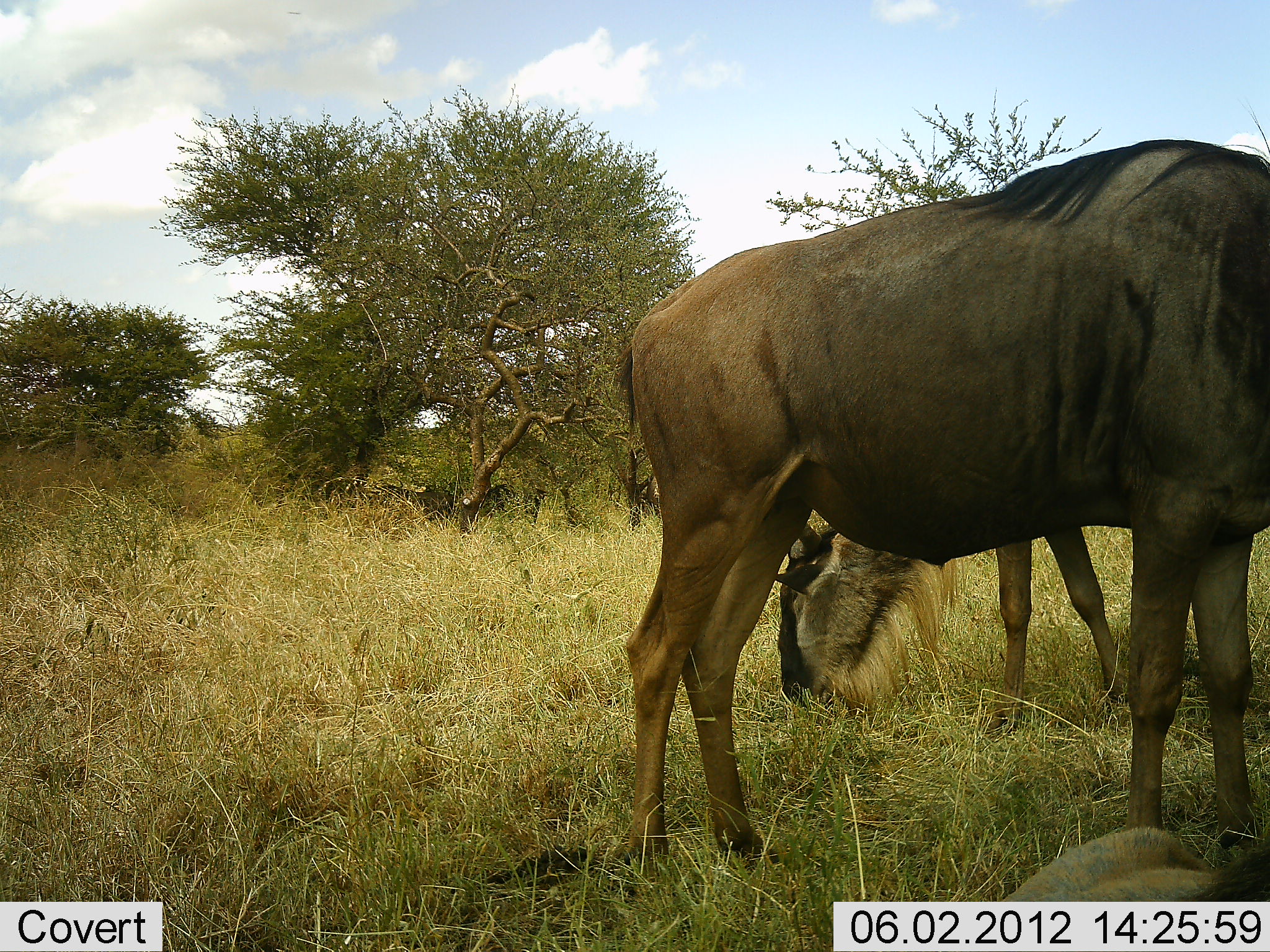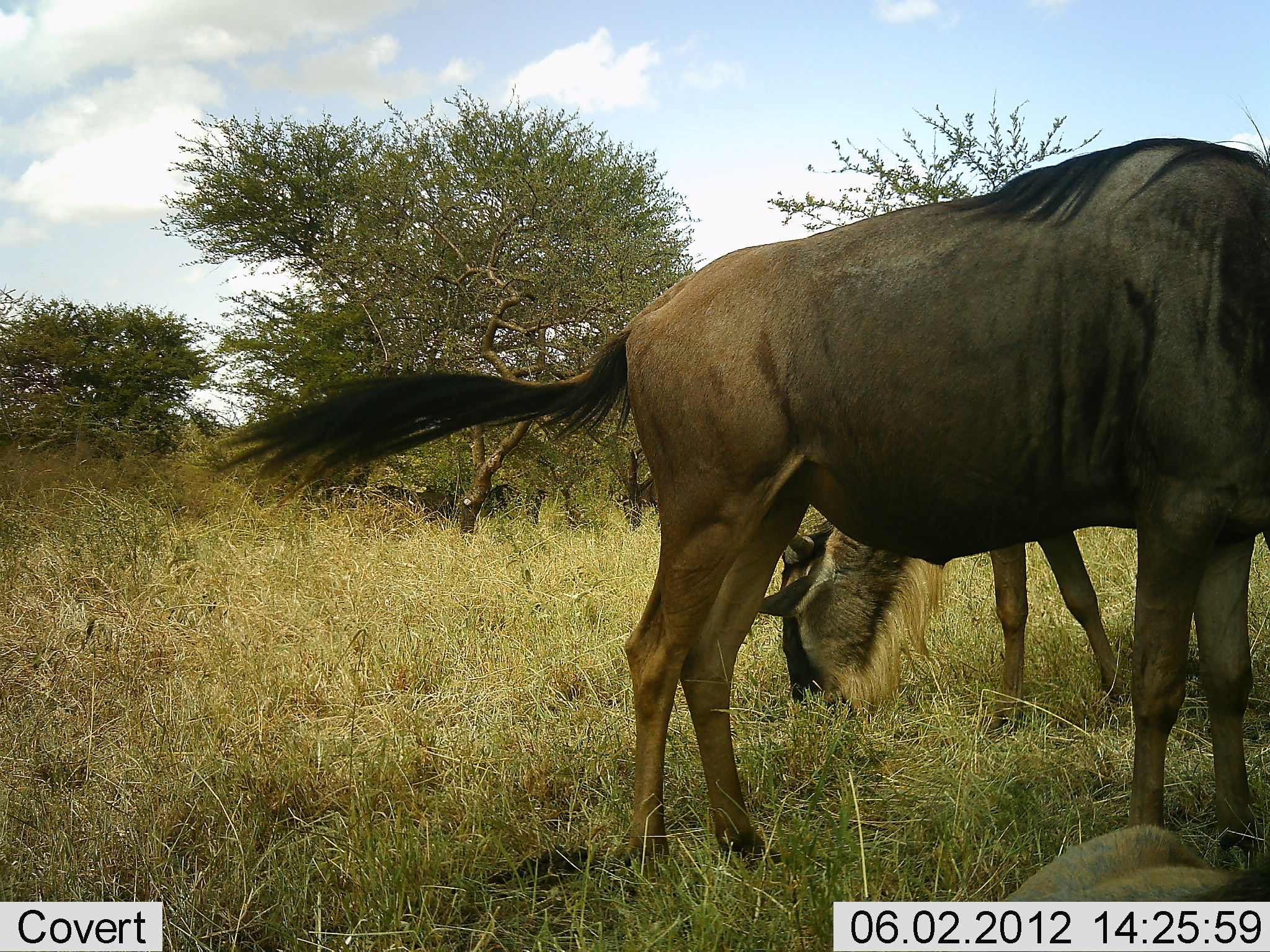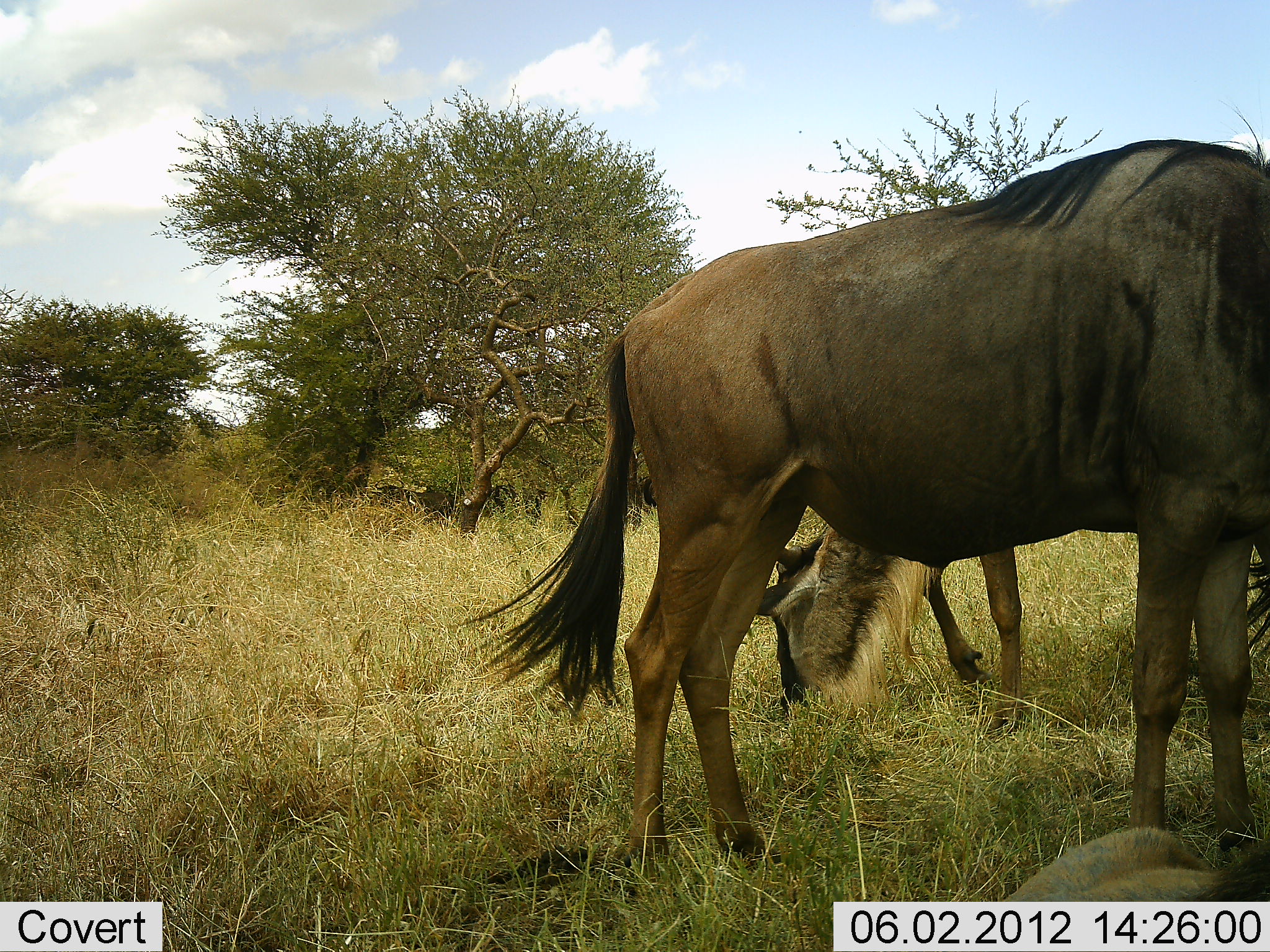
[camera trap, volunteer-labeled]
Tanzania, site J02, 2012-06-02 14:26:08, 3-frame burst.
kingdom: Animalia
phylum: Chordata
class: Mammalia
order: Artiodactyla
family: Bovidae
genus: Connochaetes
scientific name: Connochaetes taurinus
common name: blue wildebeest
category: wildebeest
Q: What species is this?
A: Wildebeest (blue wildebeest) (Connochaetes taurinus).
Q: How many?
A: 3.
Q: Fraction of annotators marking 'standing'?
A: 70%.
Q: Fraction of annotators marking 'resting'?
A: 60%.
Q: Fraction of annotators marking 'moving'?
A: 10%.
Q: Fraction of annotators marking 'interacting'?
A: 0%.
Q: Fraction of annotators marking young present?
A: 0%.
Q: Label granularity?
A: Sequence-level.